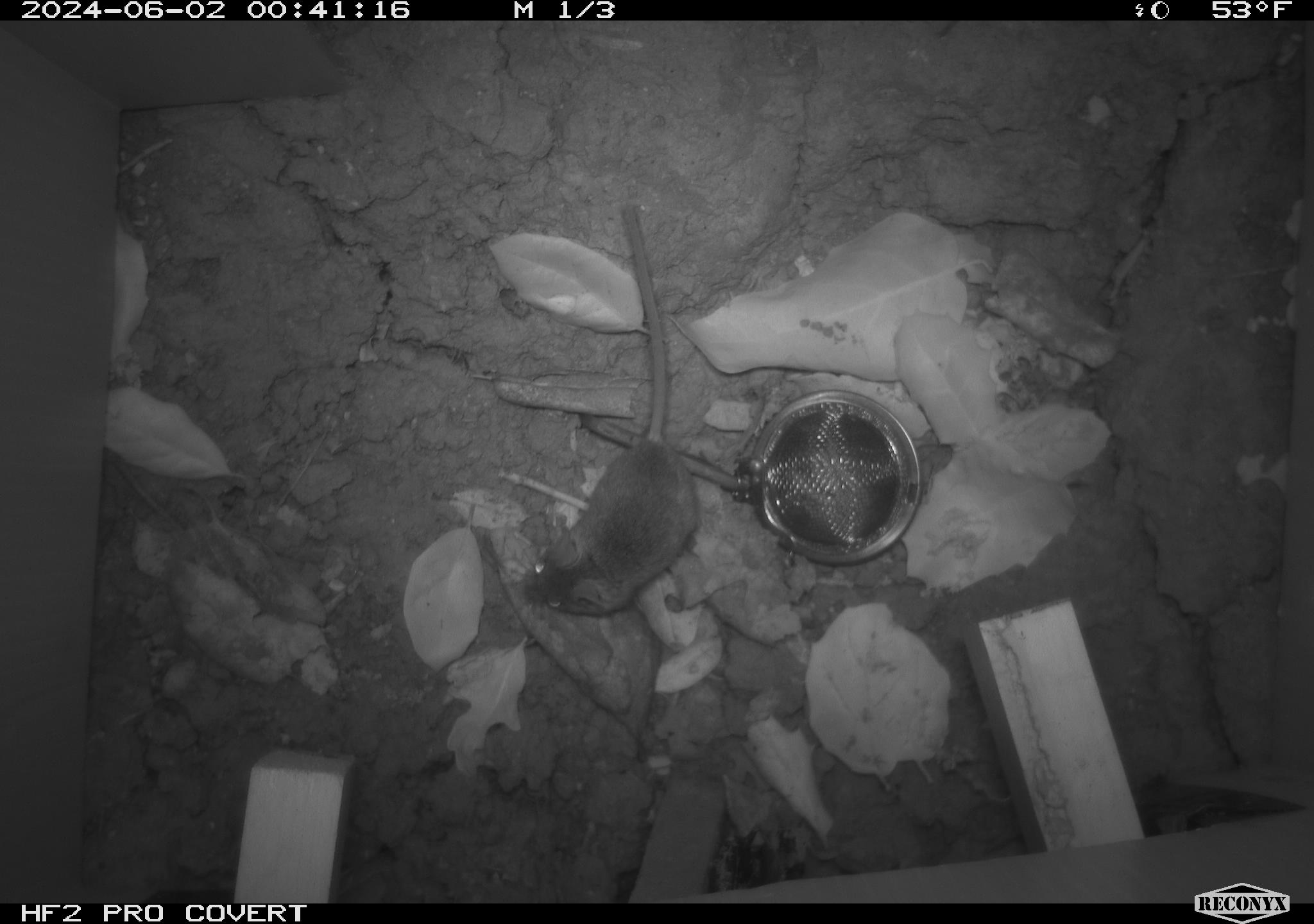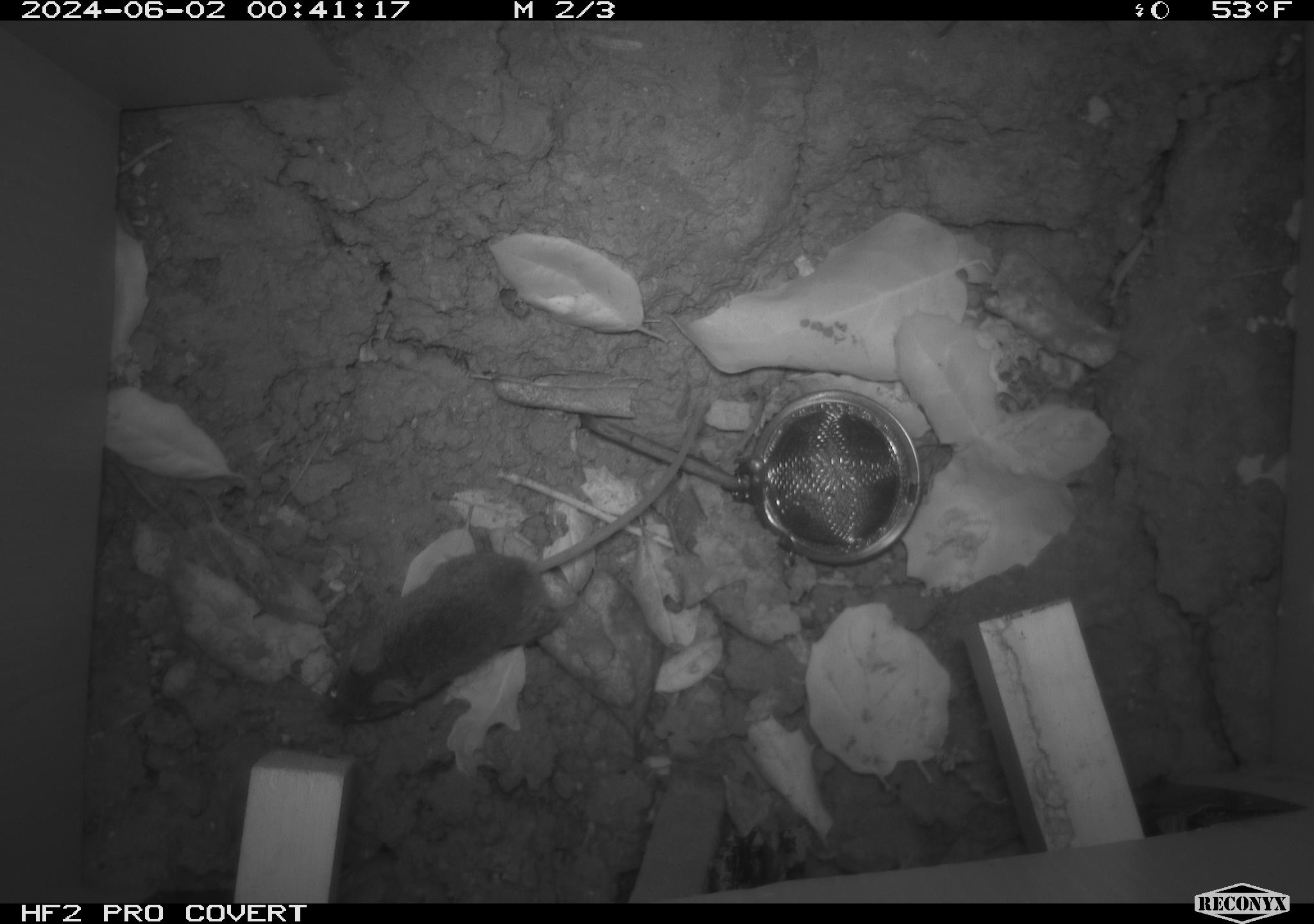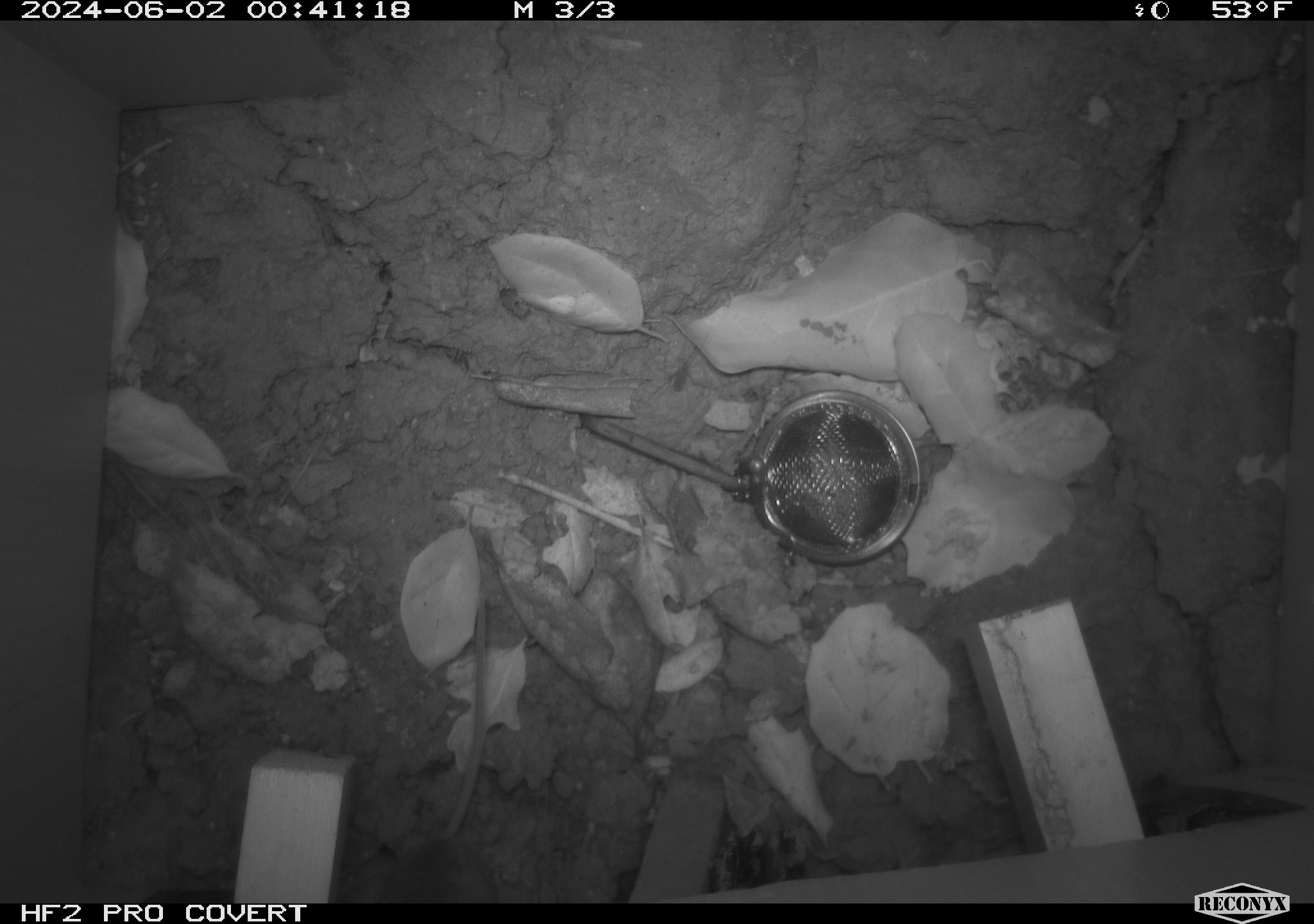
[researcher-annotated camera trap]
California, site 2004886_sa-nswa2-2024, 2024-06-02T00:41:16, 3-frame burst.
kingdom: Animalia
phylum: Chordata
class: Mammalia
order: Rodentia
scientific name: Rodentia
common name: rodent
Rodent (Rodentia).